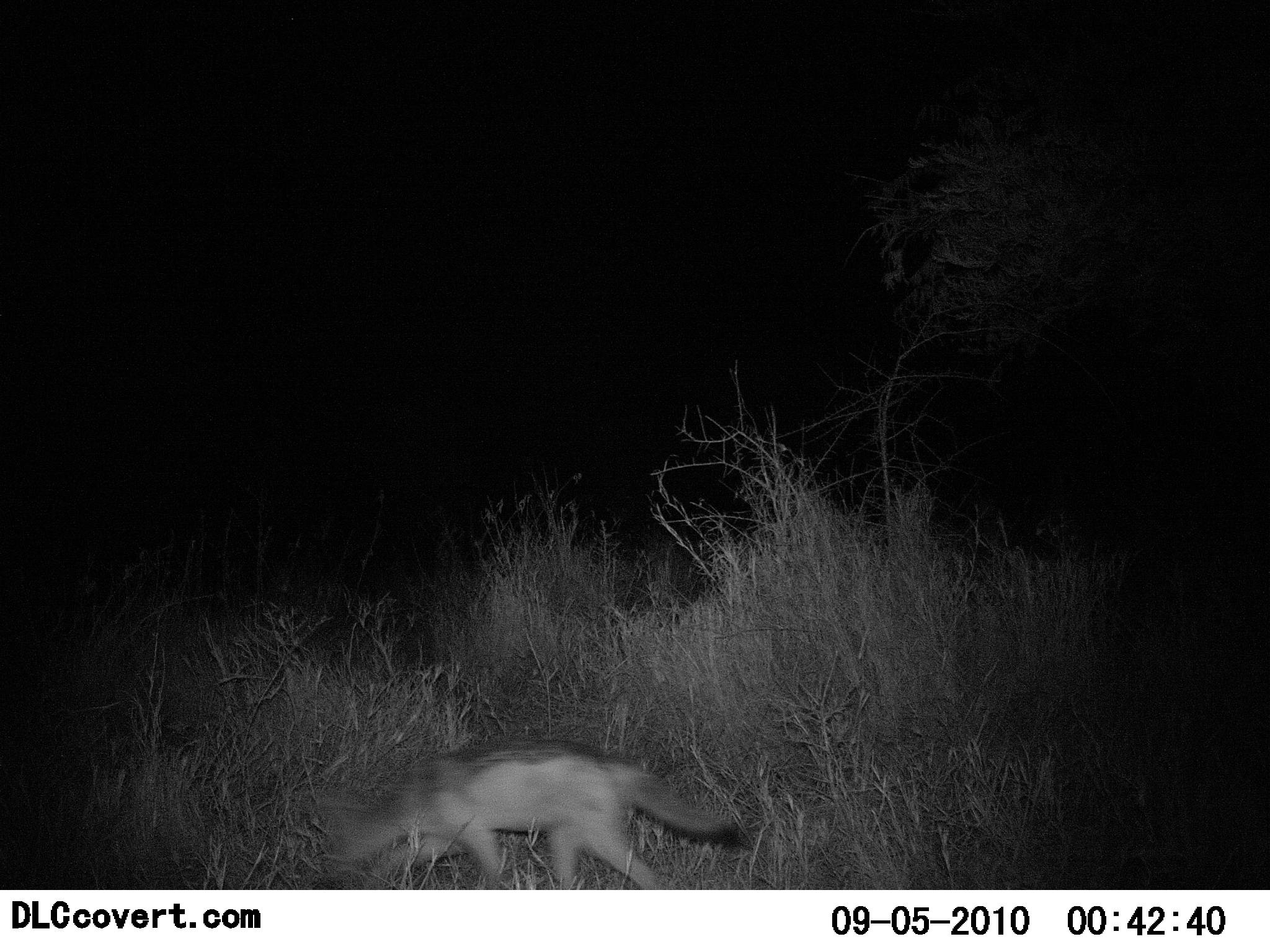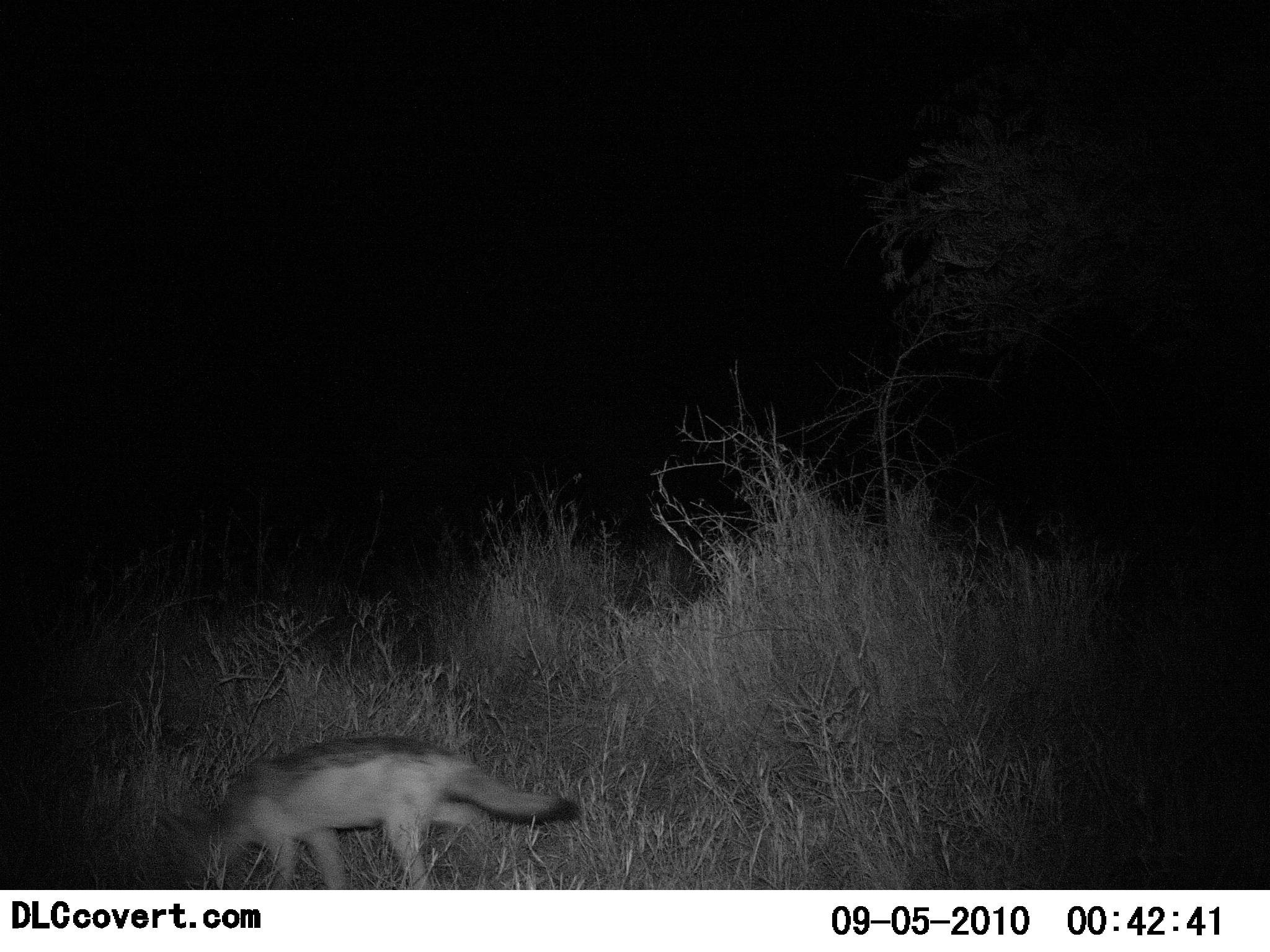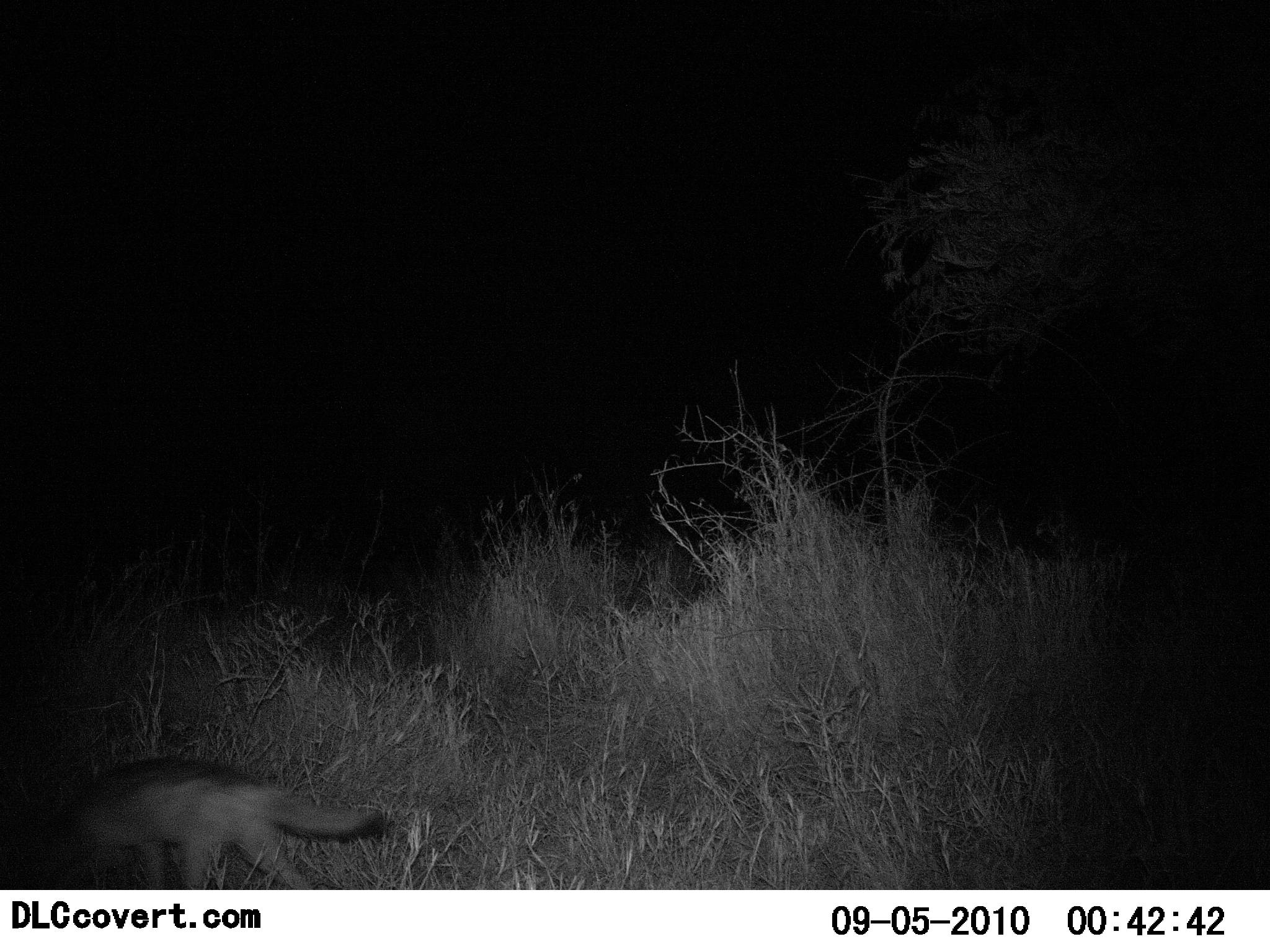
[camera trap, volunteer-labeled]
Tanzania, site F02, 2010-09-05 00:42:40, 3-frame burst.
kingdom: Animalia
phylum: Chordata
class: Mammalia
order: Carnivora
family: Canidae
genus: Lupulella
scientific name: Lupulella mesomelas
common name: black-backed jackal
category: jackal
Jackal (black-backed jackal) (Lupulella mesomelas), count 1. Behavior (volunteer vote fractions): standing 8%, resting 0%, moving 92%, interacting 0%. Young present (vote fraction): 0%. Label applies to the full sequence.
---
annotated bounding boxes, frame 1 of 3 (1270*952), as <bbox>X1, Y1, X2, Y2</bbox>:
animal: <bbox>308, 737, 741, 891</bbox>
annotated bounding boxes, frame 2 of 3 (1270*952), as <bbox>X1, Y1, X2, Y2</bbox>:
animal: <bbox>155, 735, 578, 891</bbox>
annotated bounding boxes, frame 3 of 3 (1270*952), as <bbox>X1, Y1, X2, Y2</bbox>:
animal: <bbox>0, 751, 392, 890</bbox>